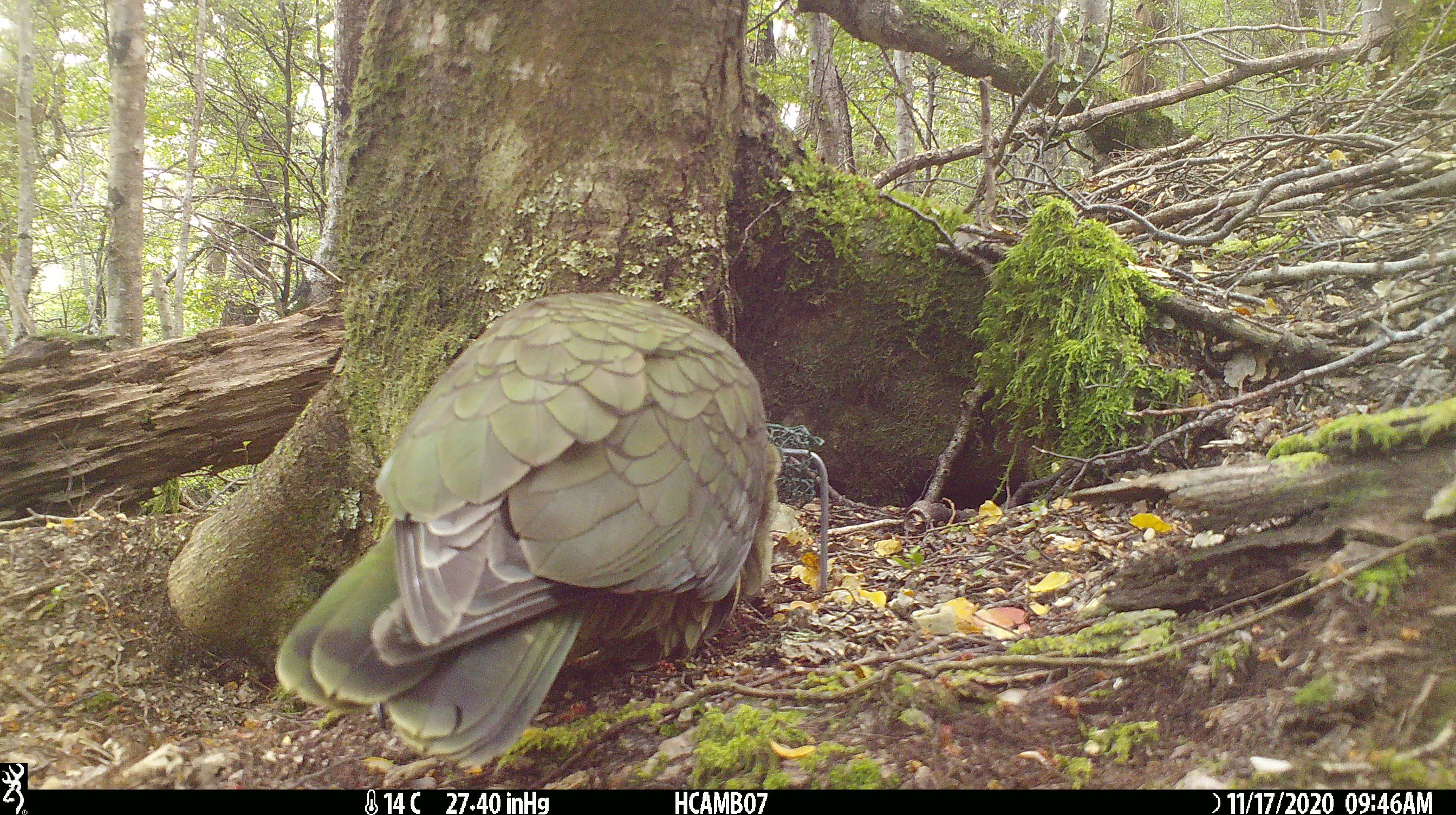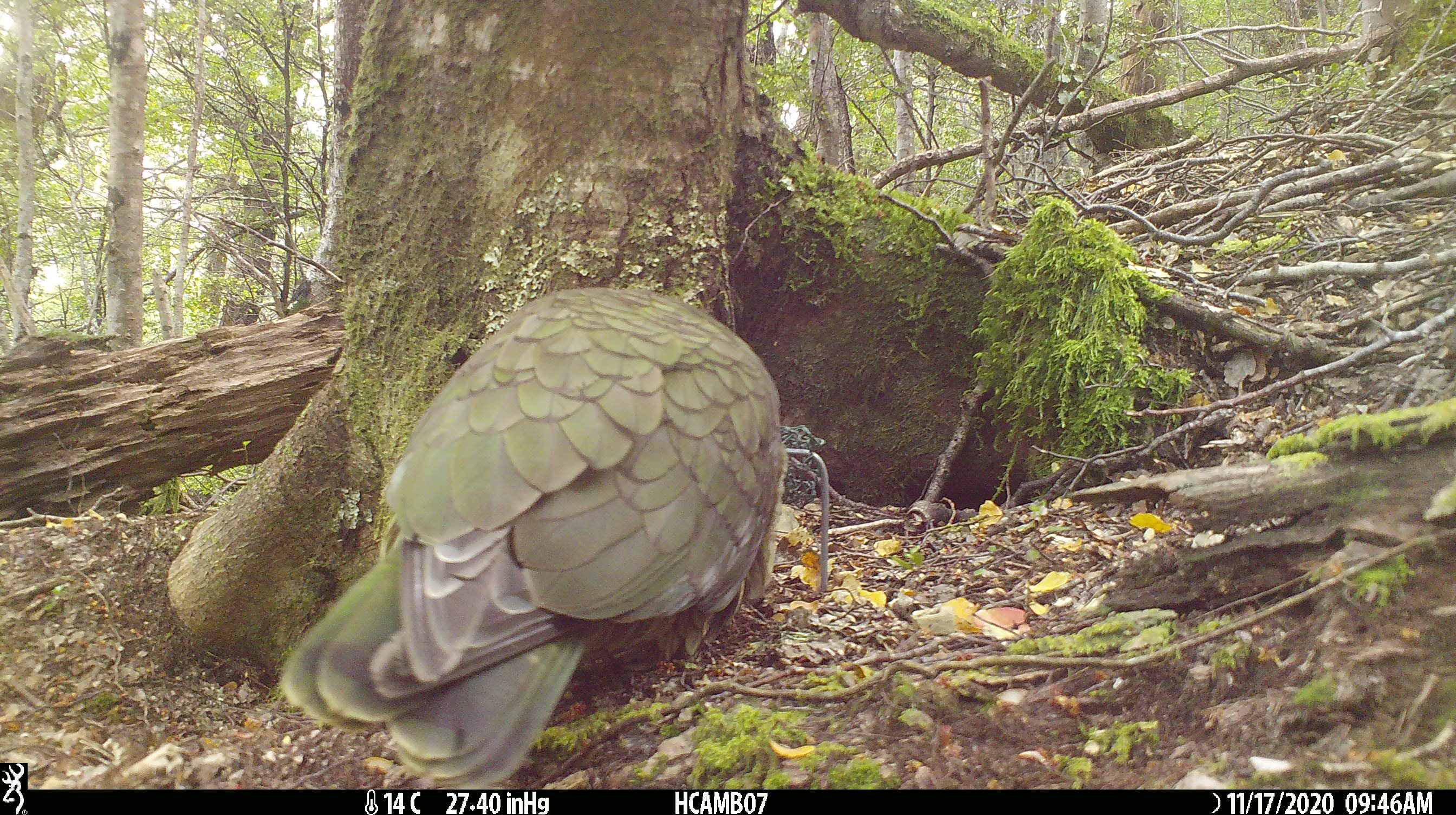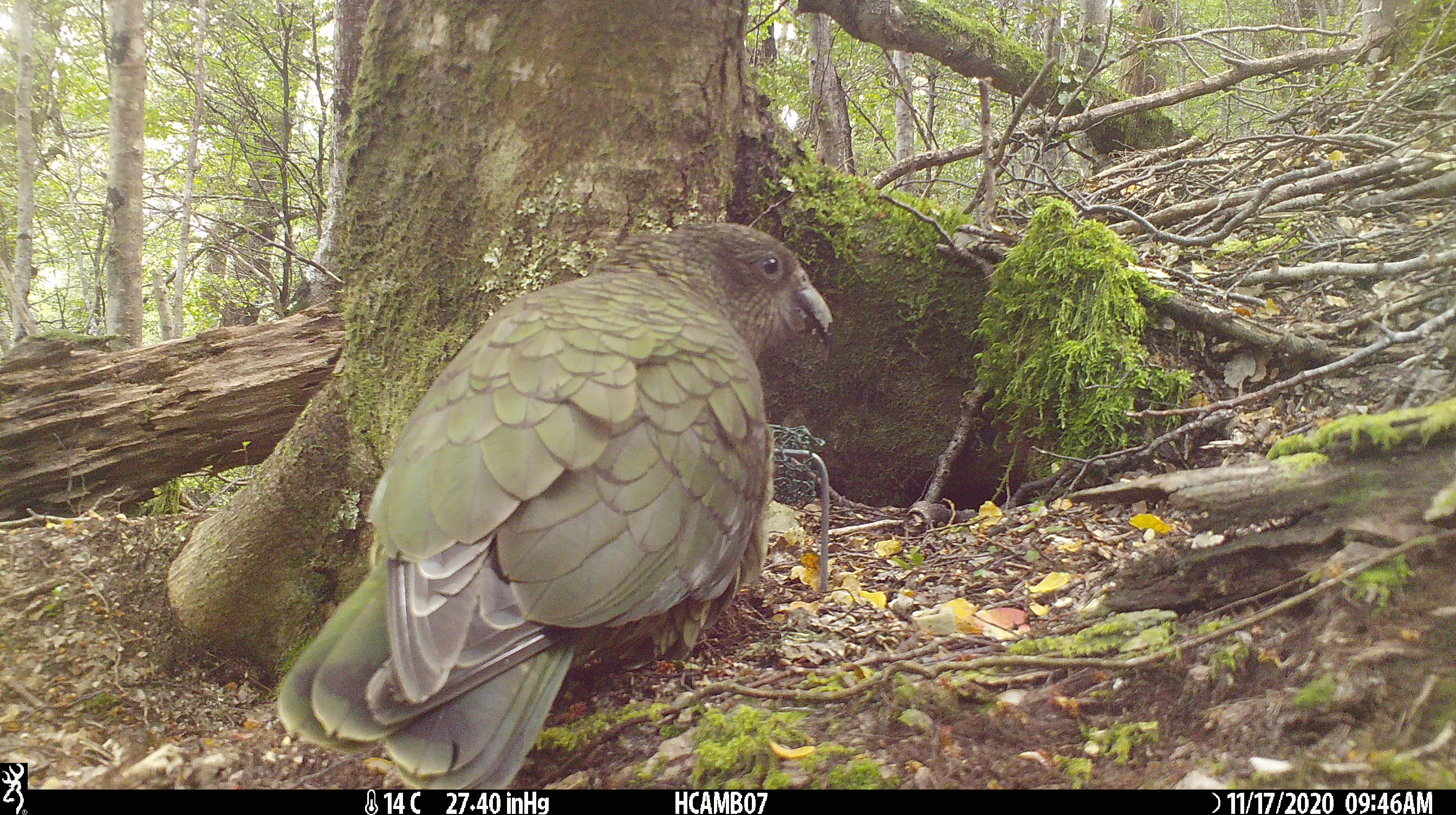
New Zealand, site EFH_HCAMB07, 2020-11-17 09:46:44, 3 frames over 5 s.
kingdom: Animalia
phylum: Chordata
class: Aves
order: Psittaciformes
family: Strigopidae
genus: Nestor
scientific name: Nestor notabilis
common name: kea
Kea (Nestor notabilis).